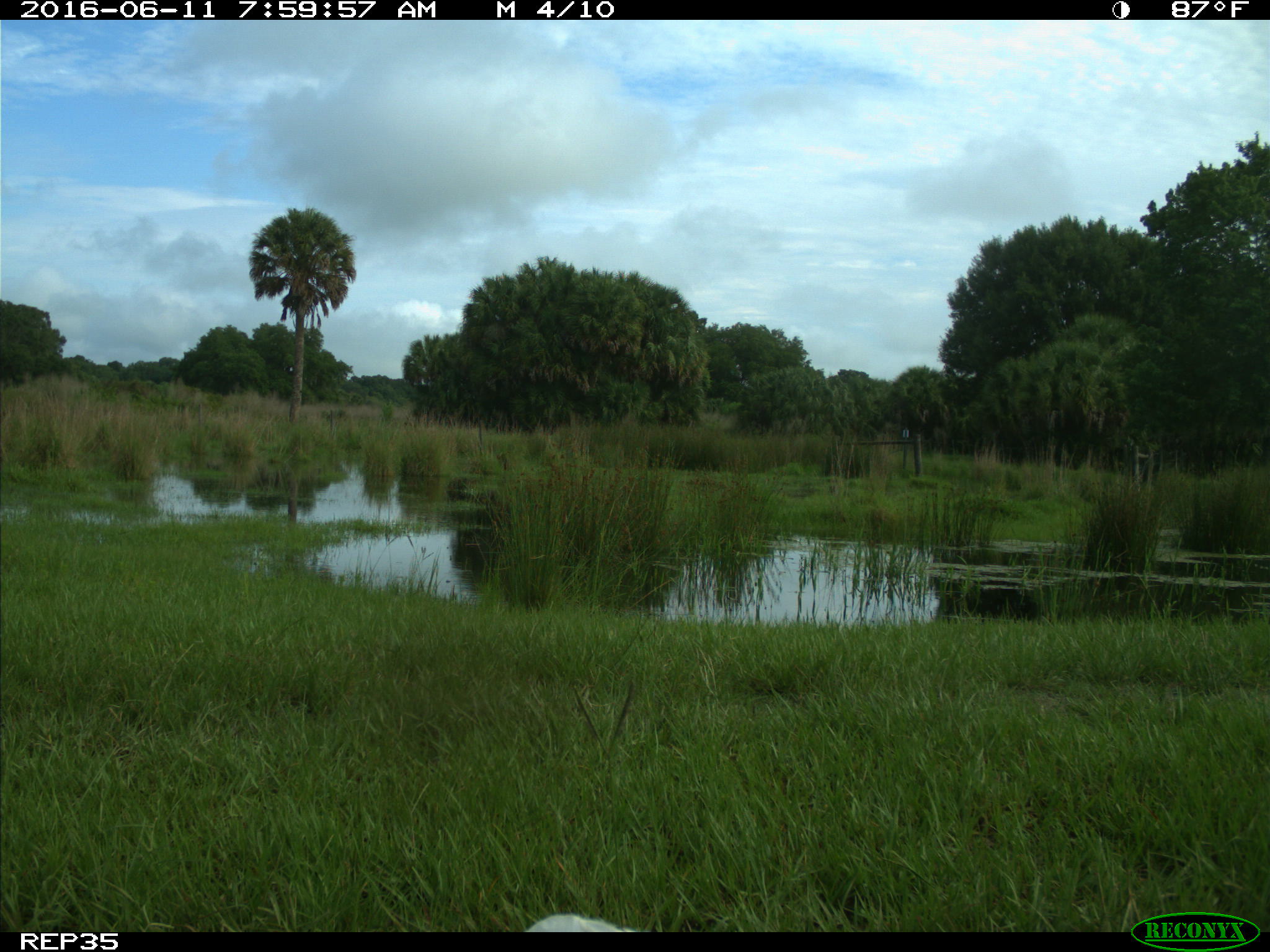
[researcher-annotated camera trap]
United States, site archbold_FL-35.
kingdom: Animalia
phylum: Chordata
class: Aves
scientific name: Aves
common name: birds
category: unidentified bird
Unidentified bird (birds) (Aves).